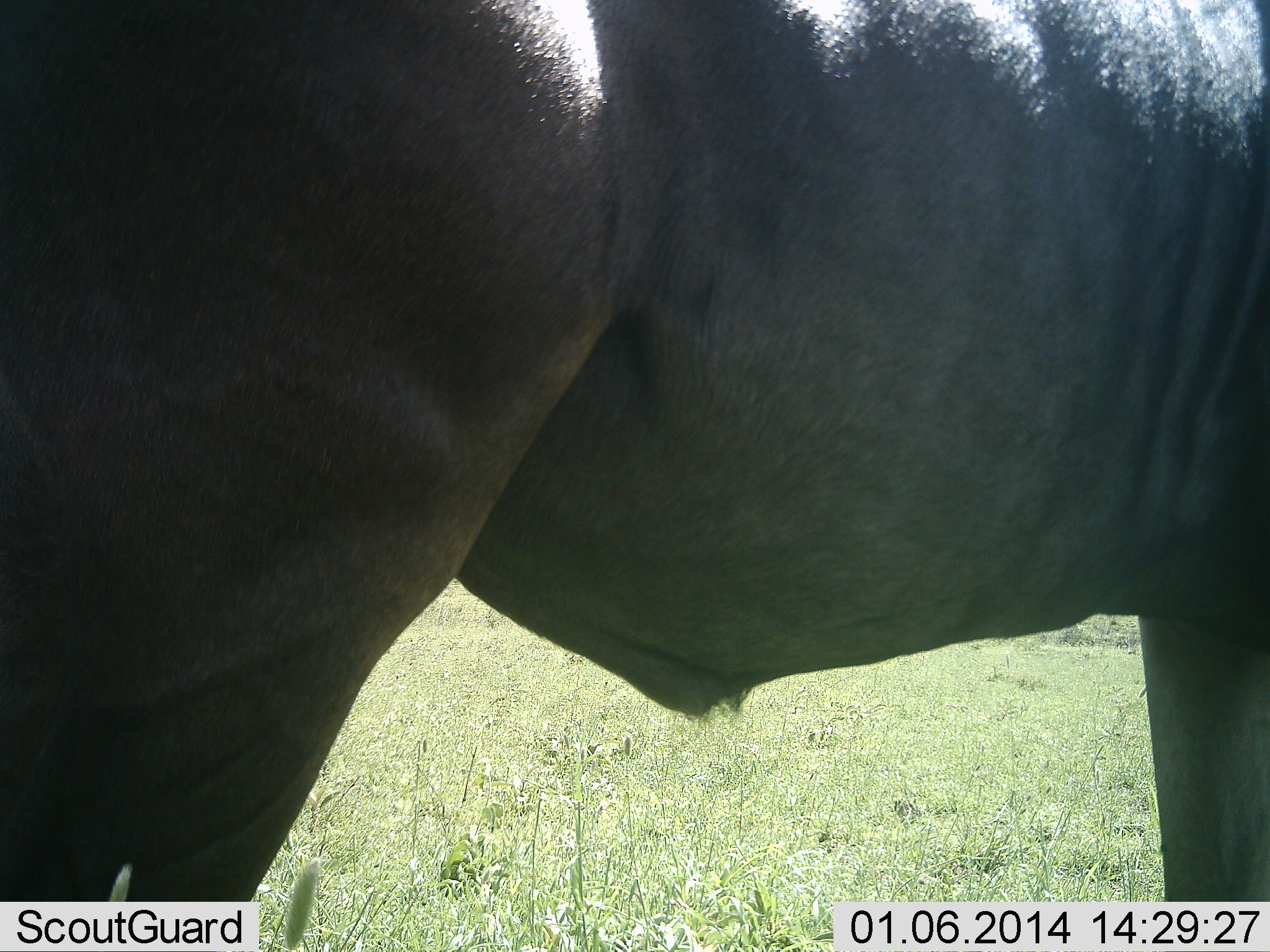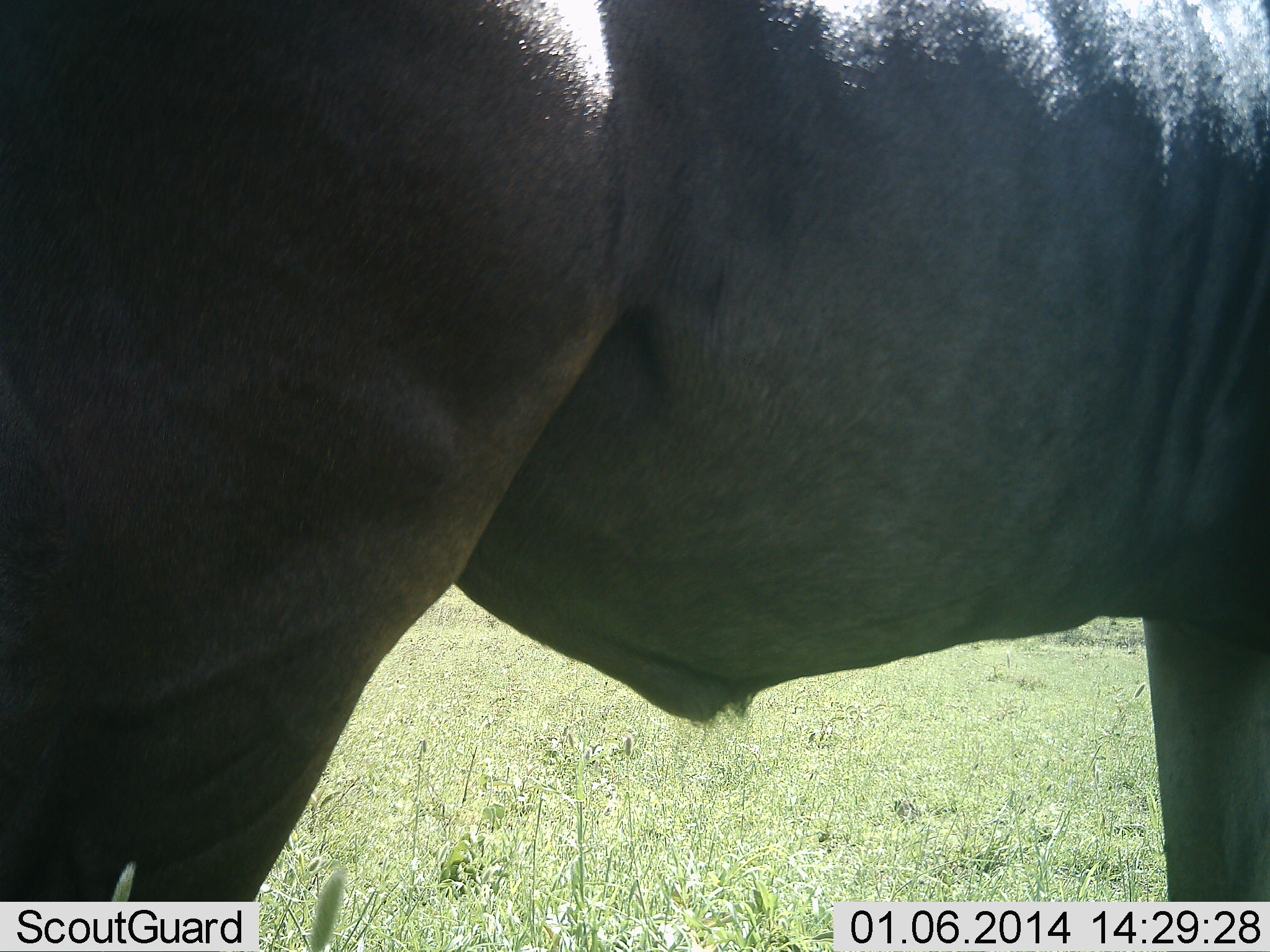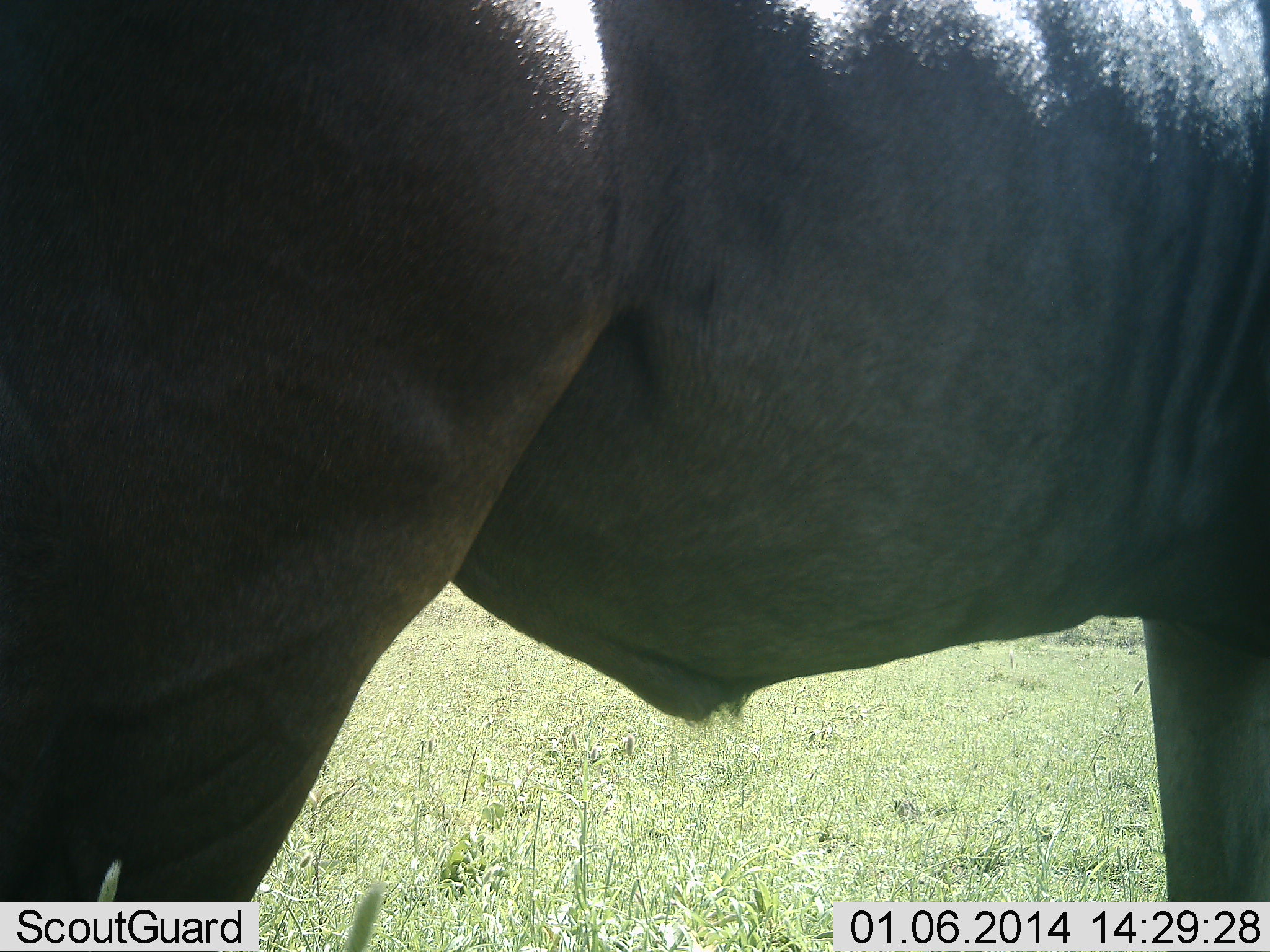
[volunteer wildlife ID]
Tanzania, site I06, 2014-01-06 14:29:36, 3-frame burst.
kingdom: Animalia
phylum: Chordata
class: Mammalia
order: Artiodactyla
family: Bovidae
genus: Connochaetes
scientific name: Connochaetes taurinus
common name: blue wildebeest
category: wildebeest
Wildebeest (blue wildebeest) (Connochaetes taurinus), count 1. Behavior (volunteer vote fractions): standing 100%, resting 0%, moving 0%, interacting 0%. Young present (vote fraction): 0%. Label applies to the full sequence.